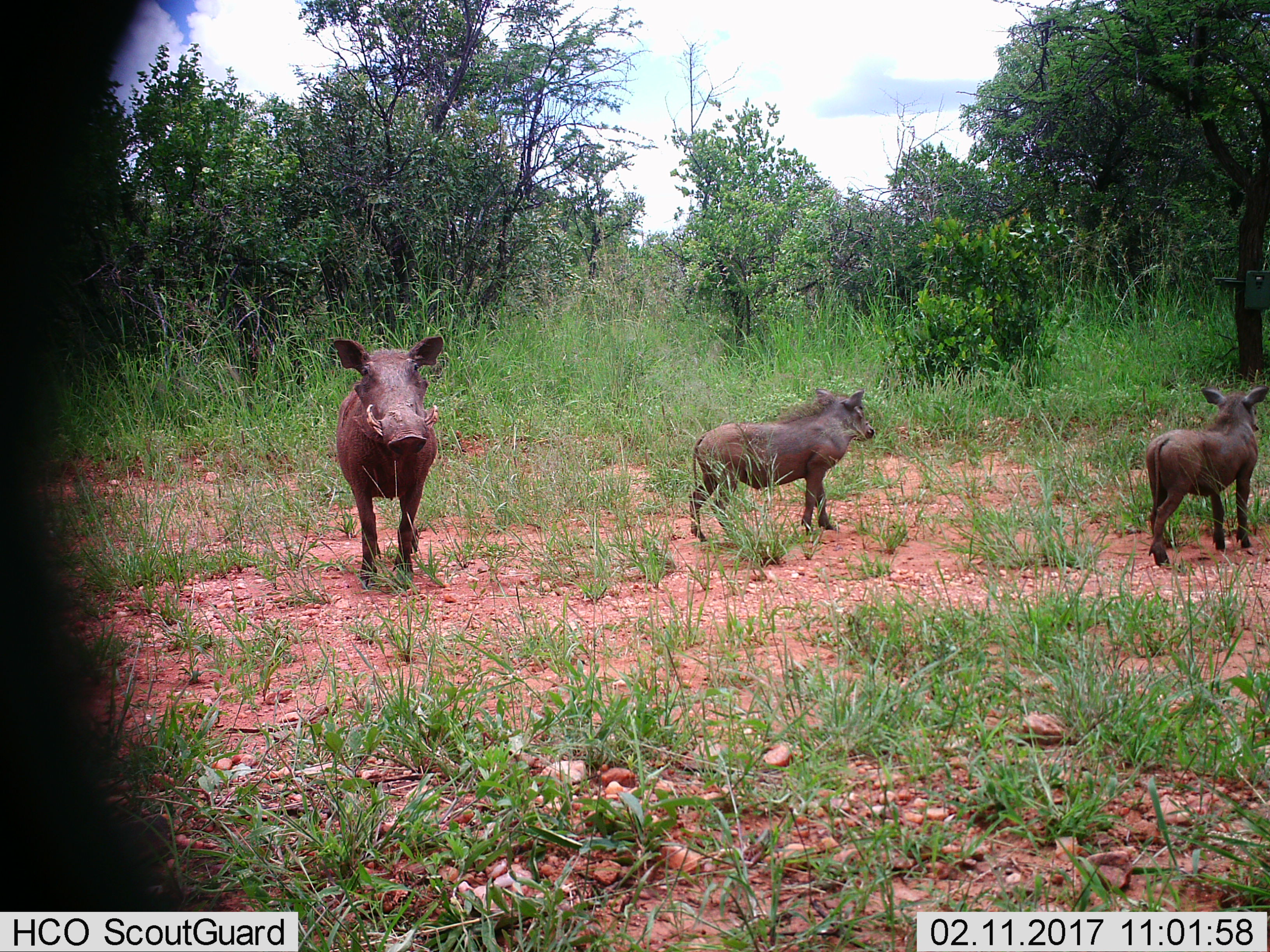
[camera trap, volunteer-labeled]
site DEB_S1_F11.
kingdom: Animalia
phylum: Chordata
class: Mammalia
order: Artiodactyla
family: Suidae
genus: Phacochoerus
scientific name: Phacochoerus africanus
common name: warthog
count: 3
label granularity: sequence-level